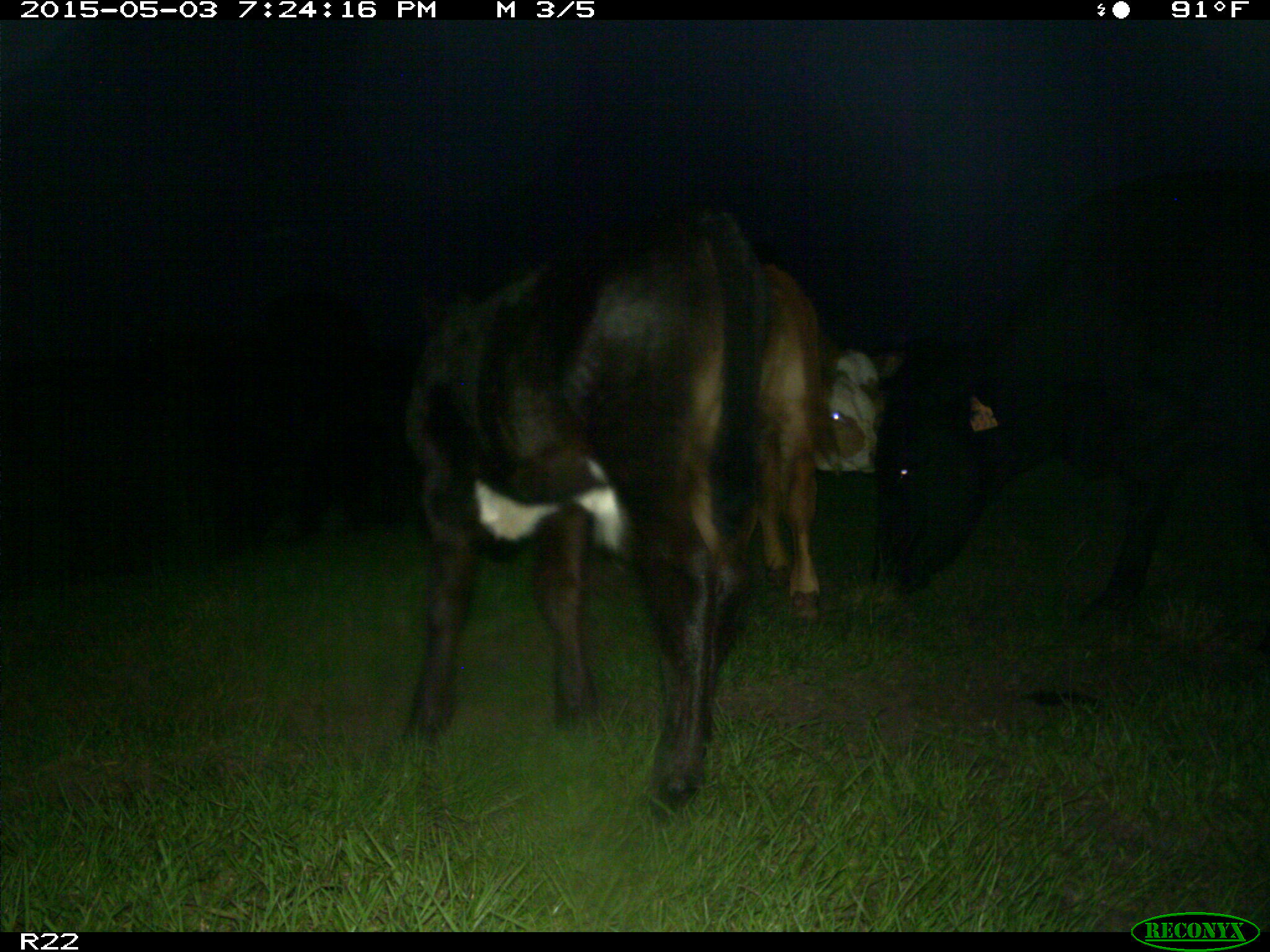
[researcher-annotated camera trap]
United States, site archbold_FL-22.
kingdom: Animalia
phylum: Chordata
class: Mammalia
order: Artiodactyla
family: Bovidae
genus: Bos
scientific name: Bos taurus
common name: domestic cow